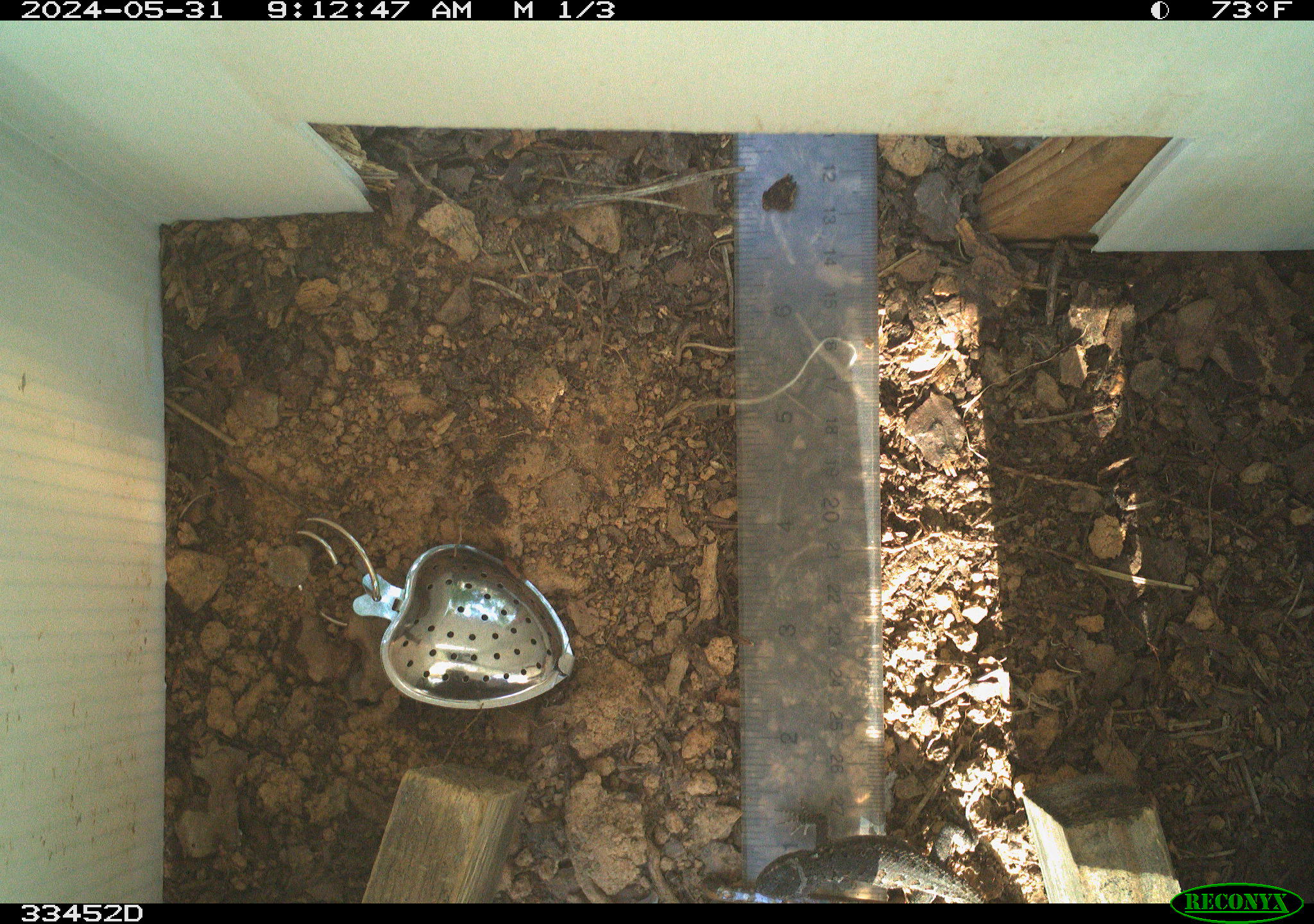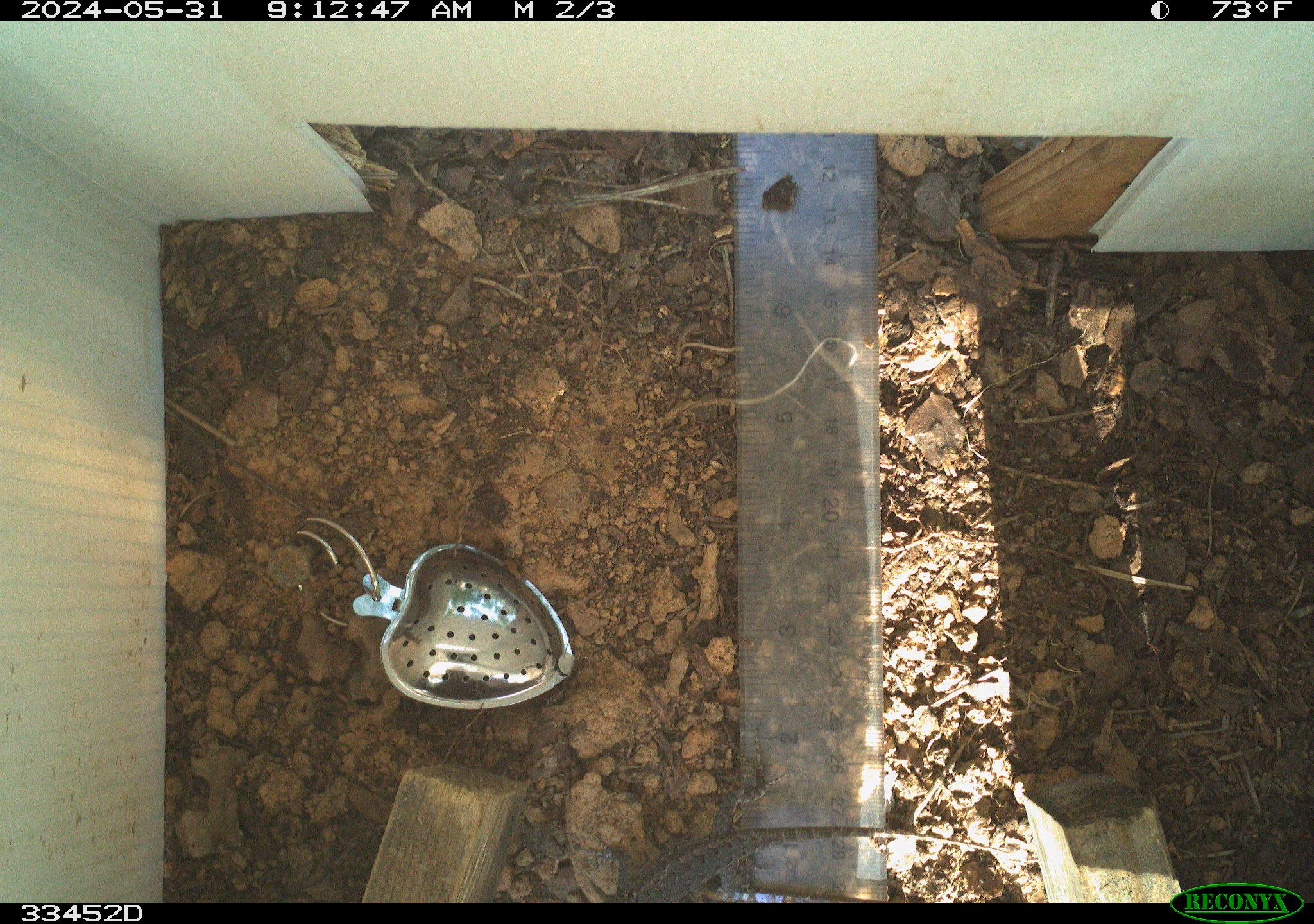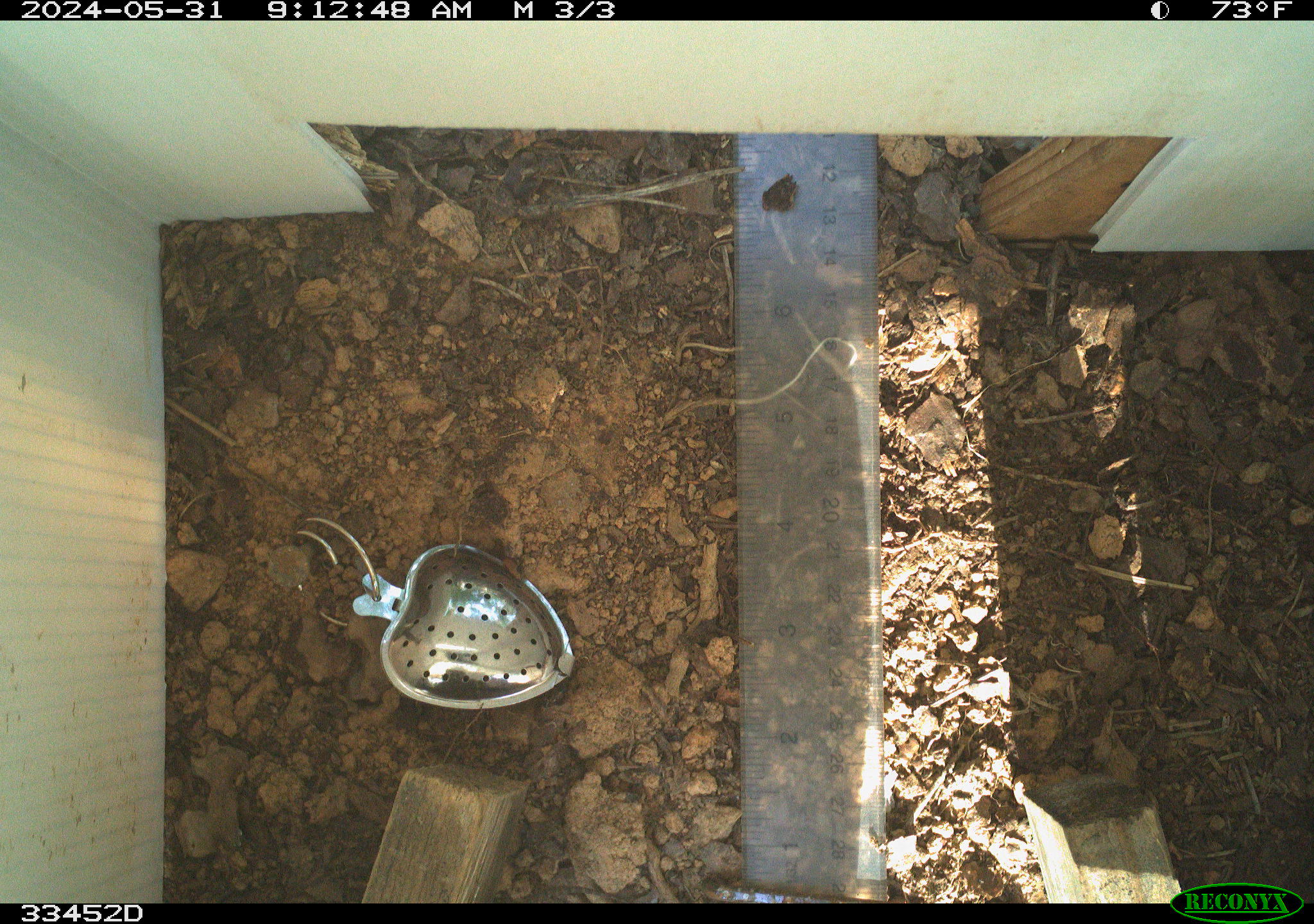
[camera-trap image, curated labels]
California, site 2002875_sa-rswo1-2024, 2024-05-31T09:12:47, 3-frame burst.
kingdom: Animalia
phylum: Chordata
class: Reptilia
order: Squamata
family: Phrynosomatidae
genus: Sceloporus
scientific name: Sceloporus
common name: spiny lizards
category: sceloporus species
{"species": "sceloporus species (spiny lizards) (Sceloporus)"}